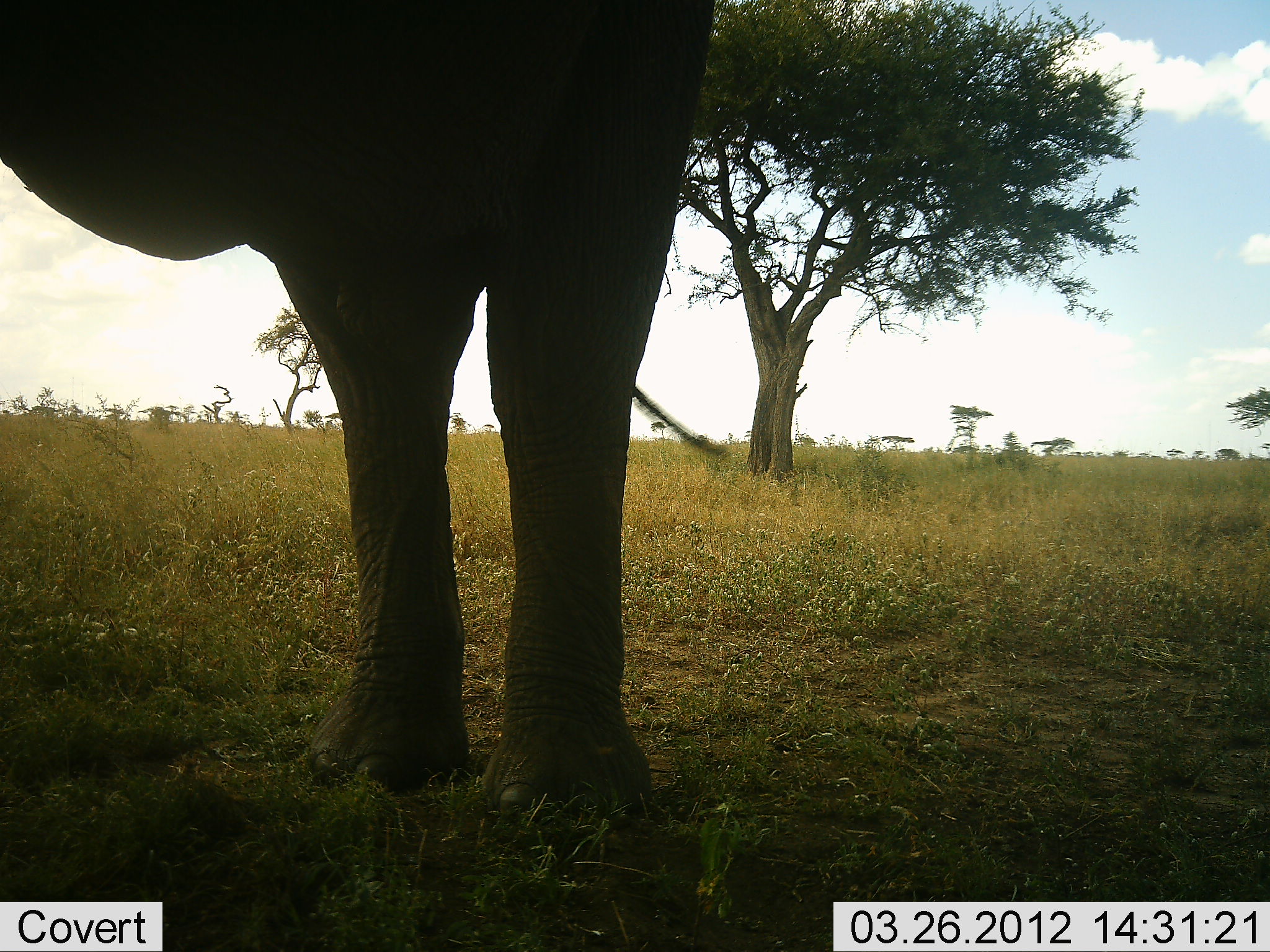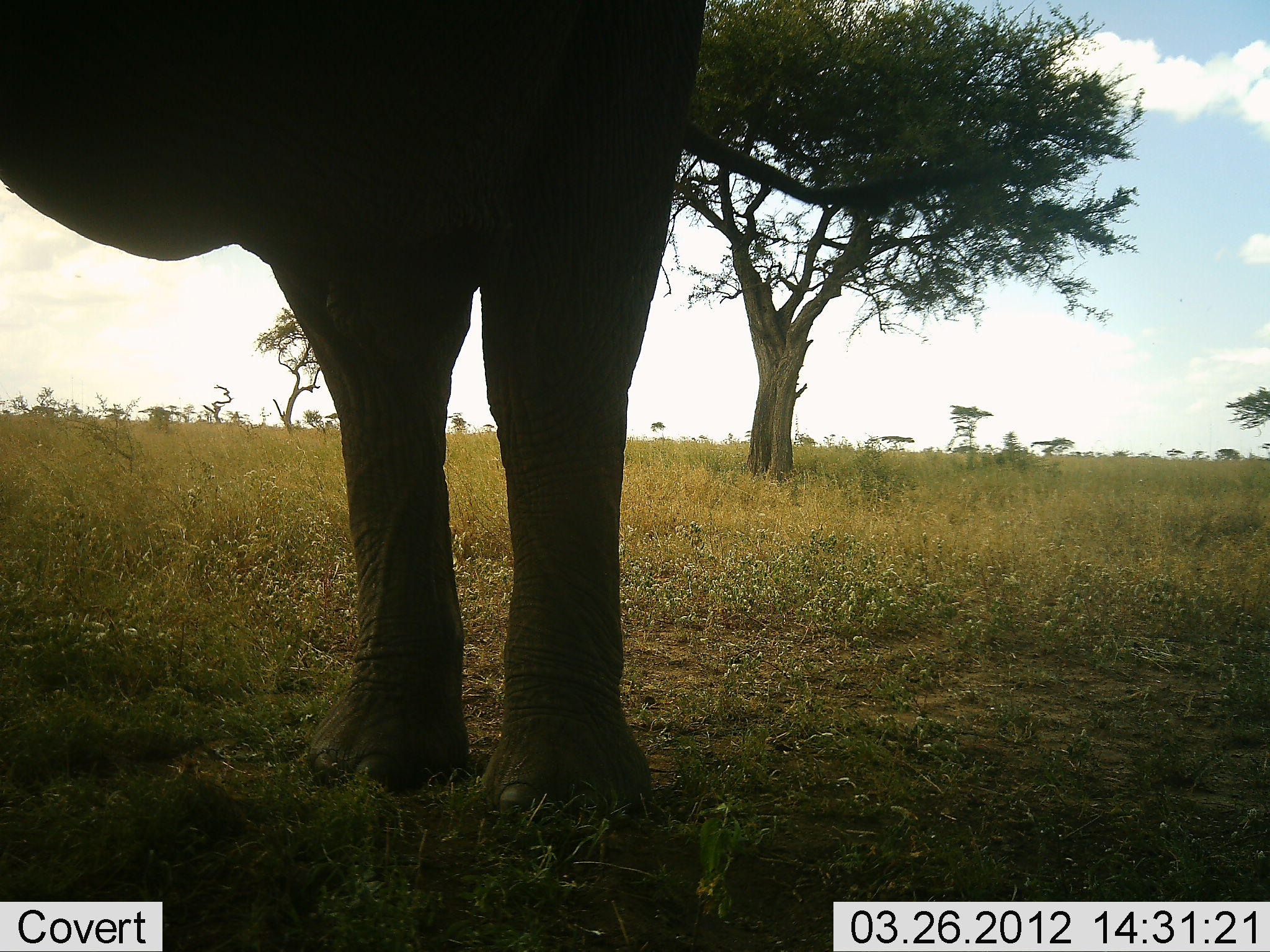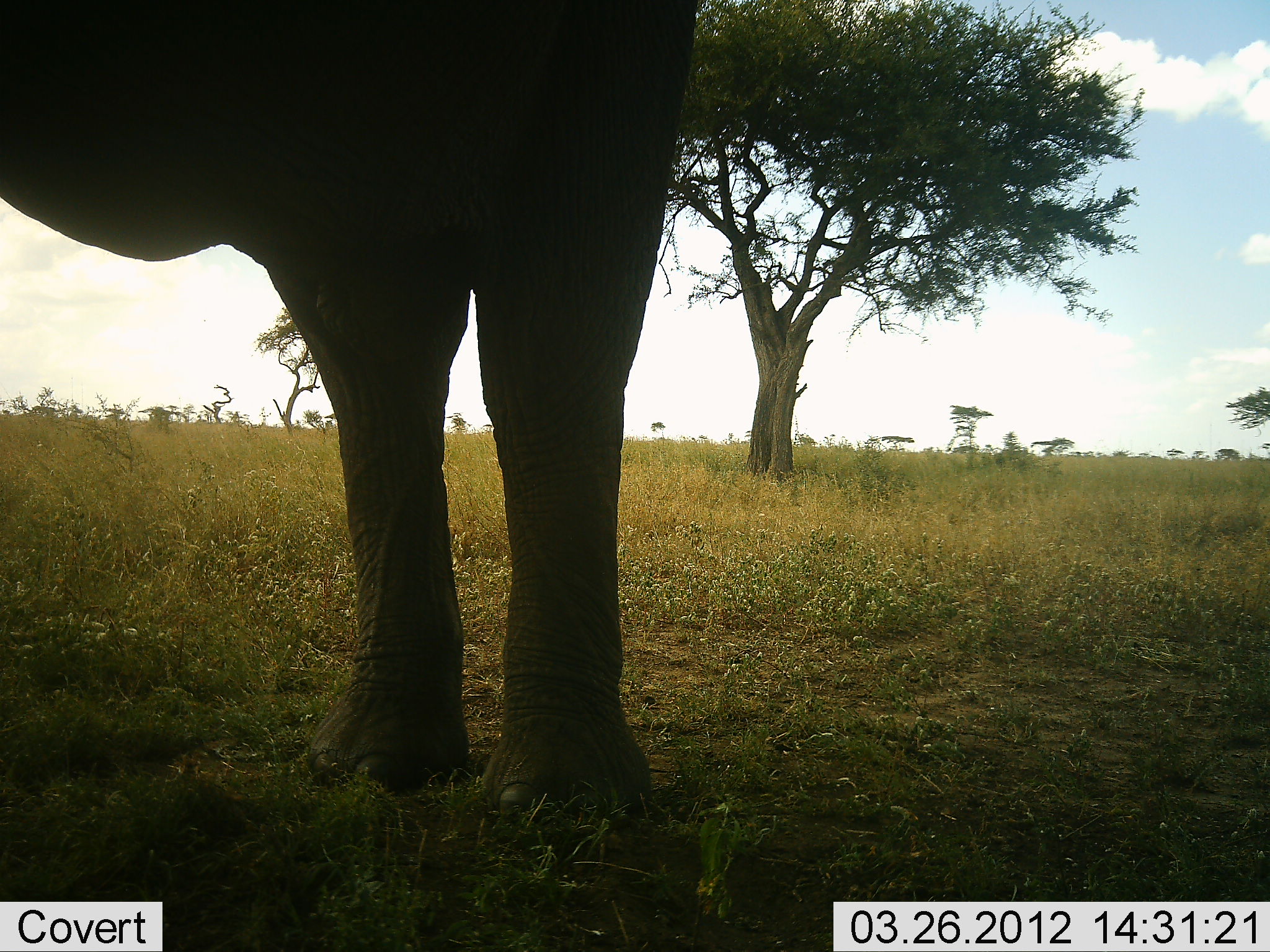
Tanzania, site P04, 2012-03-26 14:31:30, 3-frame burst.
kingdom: Animalia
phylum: Chordata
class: Mammalia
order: Proboscidea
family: Elephantidae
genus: Loxodonta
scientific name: Loxodonta africana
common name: african bush elephant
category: elephant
Elephant (african bush elephant) (Loxodonta africana), count 1. Behavior (volunteer vote fractions): standing 97%, resting 0%, moving 3%, interacting 0%. Young present (vote fraction): 3%. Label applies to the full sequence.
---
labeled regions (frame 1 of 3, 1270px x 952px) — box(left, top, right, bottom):
animal: box(0, 1, 717, 841)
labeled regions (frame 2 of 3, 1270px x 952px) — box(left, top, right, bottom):
animal: box(0, 0, 710, 849)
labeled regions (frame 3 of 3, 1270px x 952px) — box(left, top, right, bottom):
animal: box(0, 1, 709, 840)